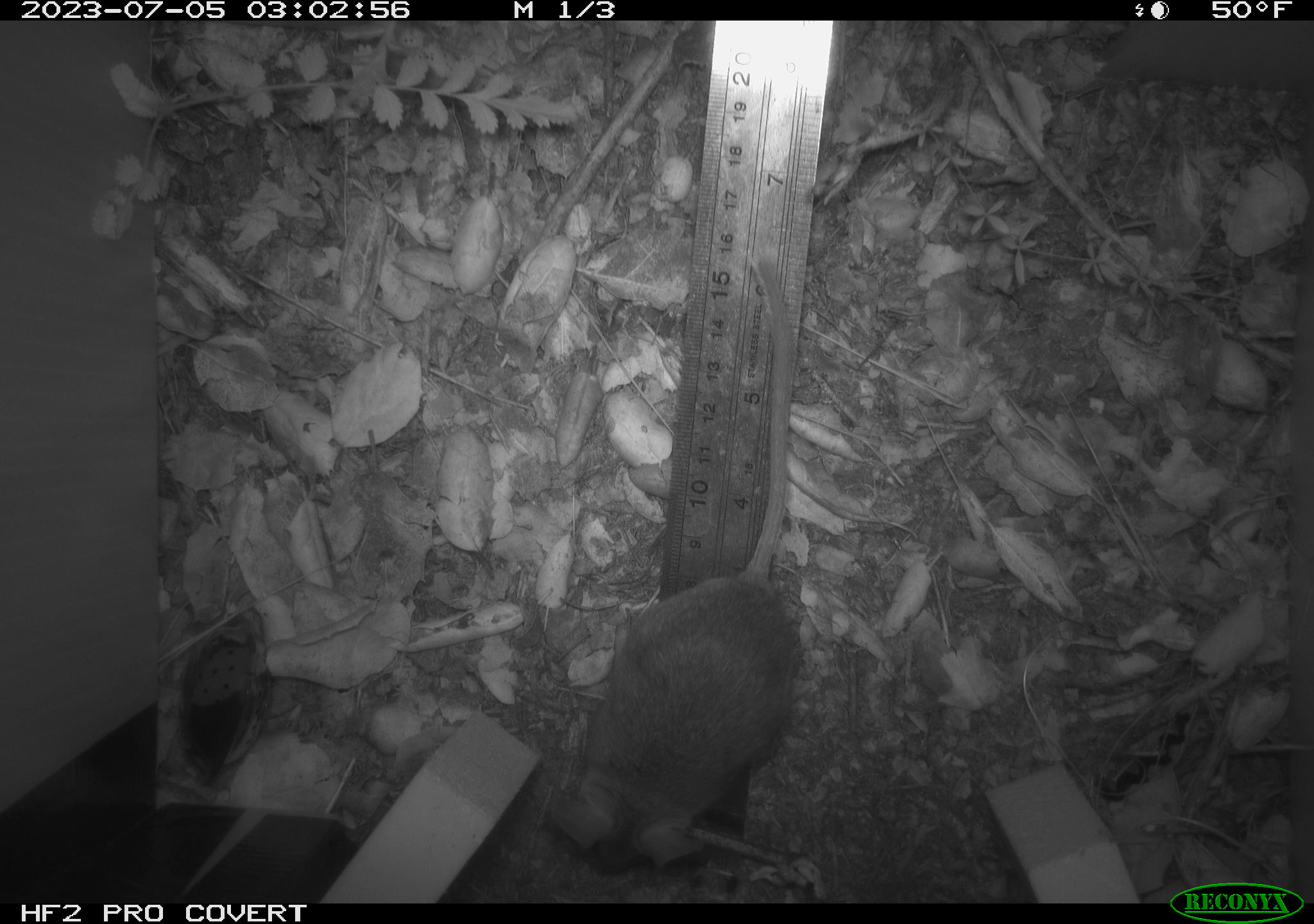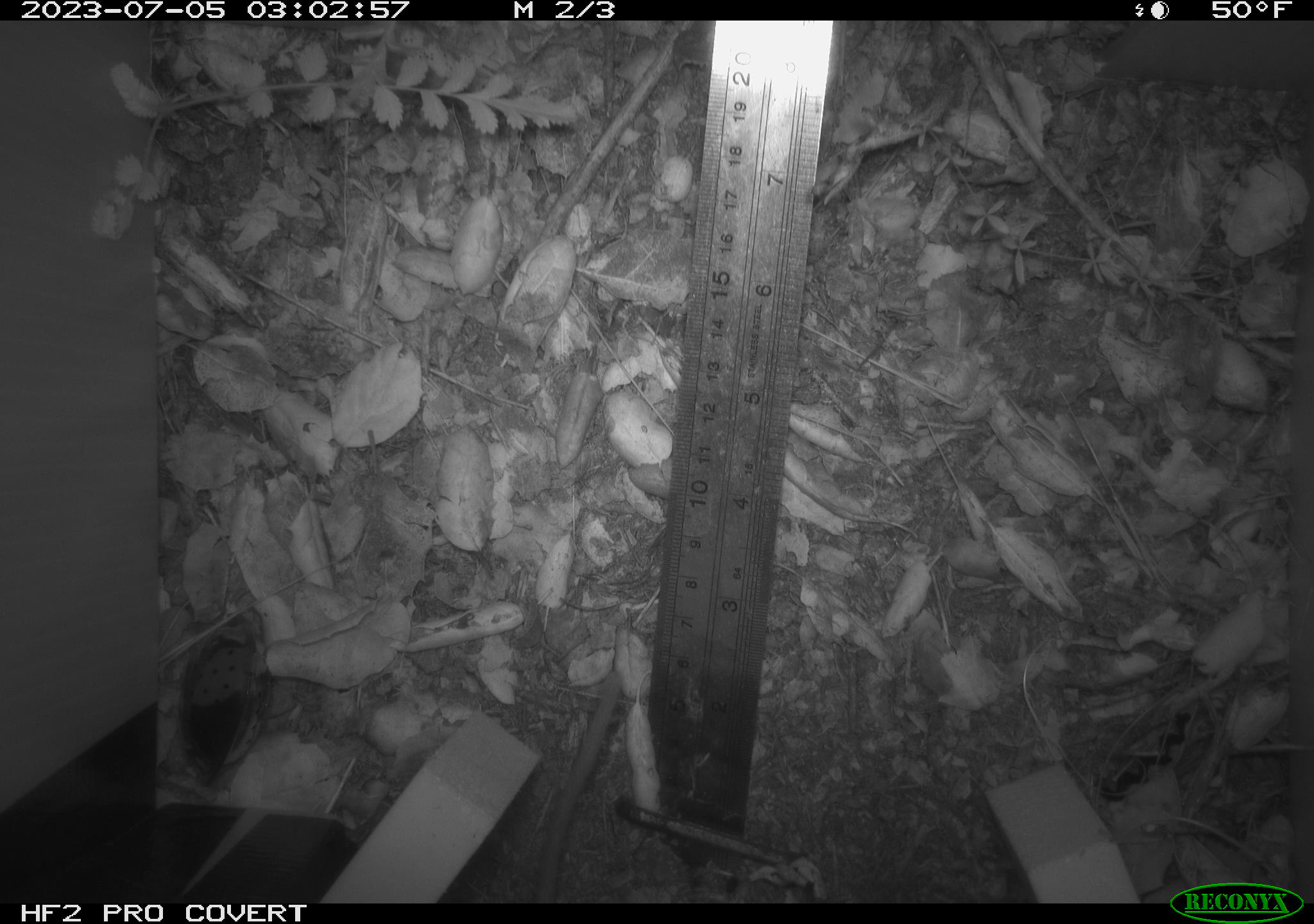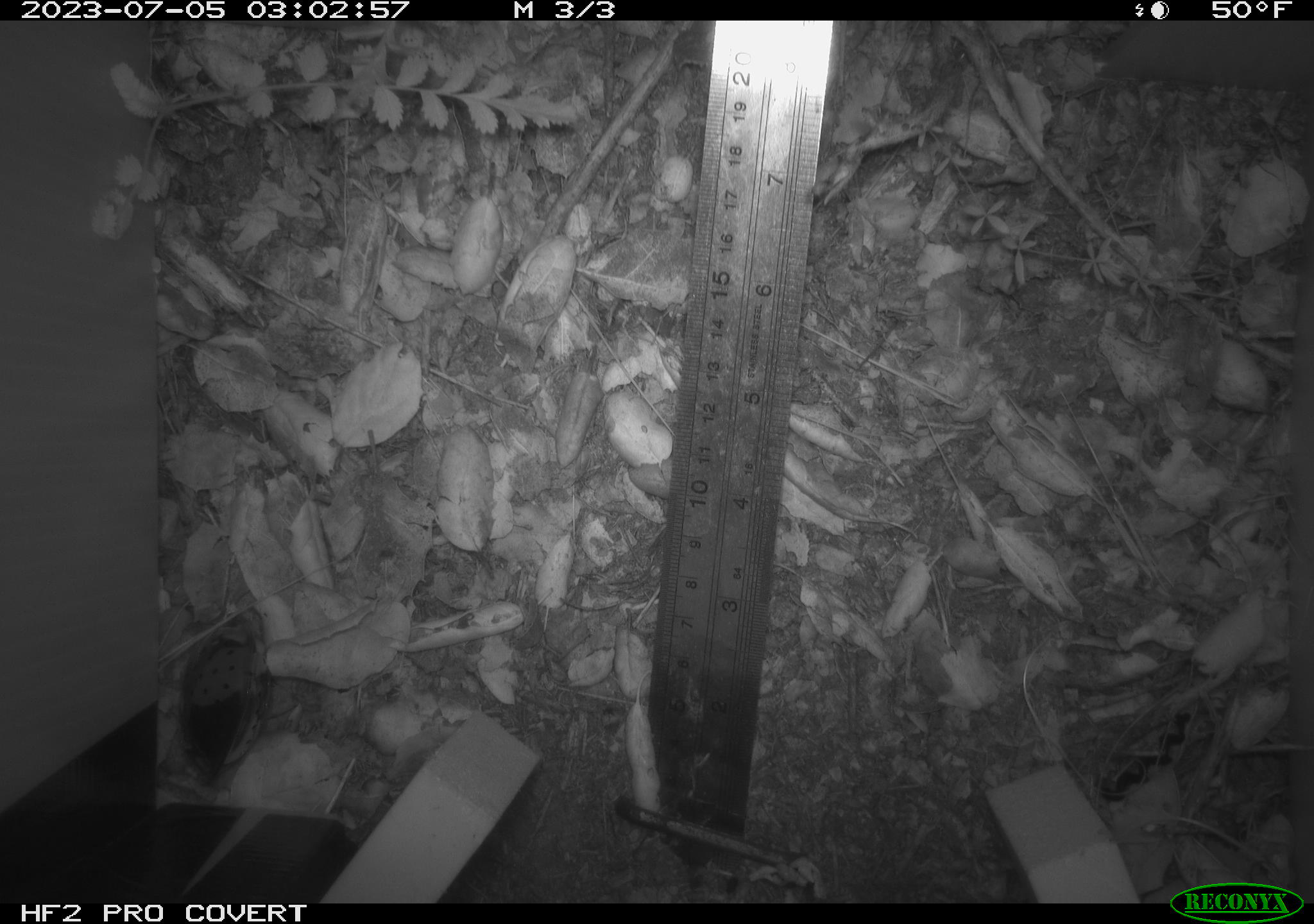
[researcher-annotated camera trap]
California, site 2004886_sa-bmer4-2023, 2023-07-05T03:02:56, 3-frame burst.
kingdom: Animalia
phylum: Chordata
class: Mammalia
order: Rodentia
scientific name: Rodentia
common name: mouse species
Mouse species (Rodentia).